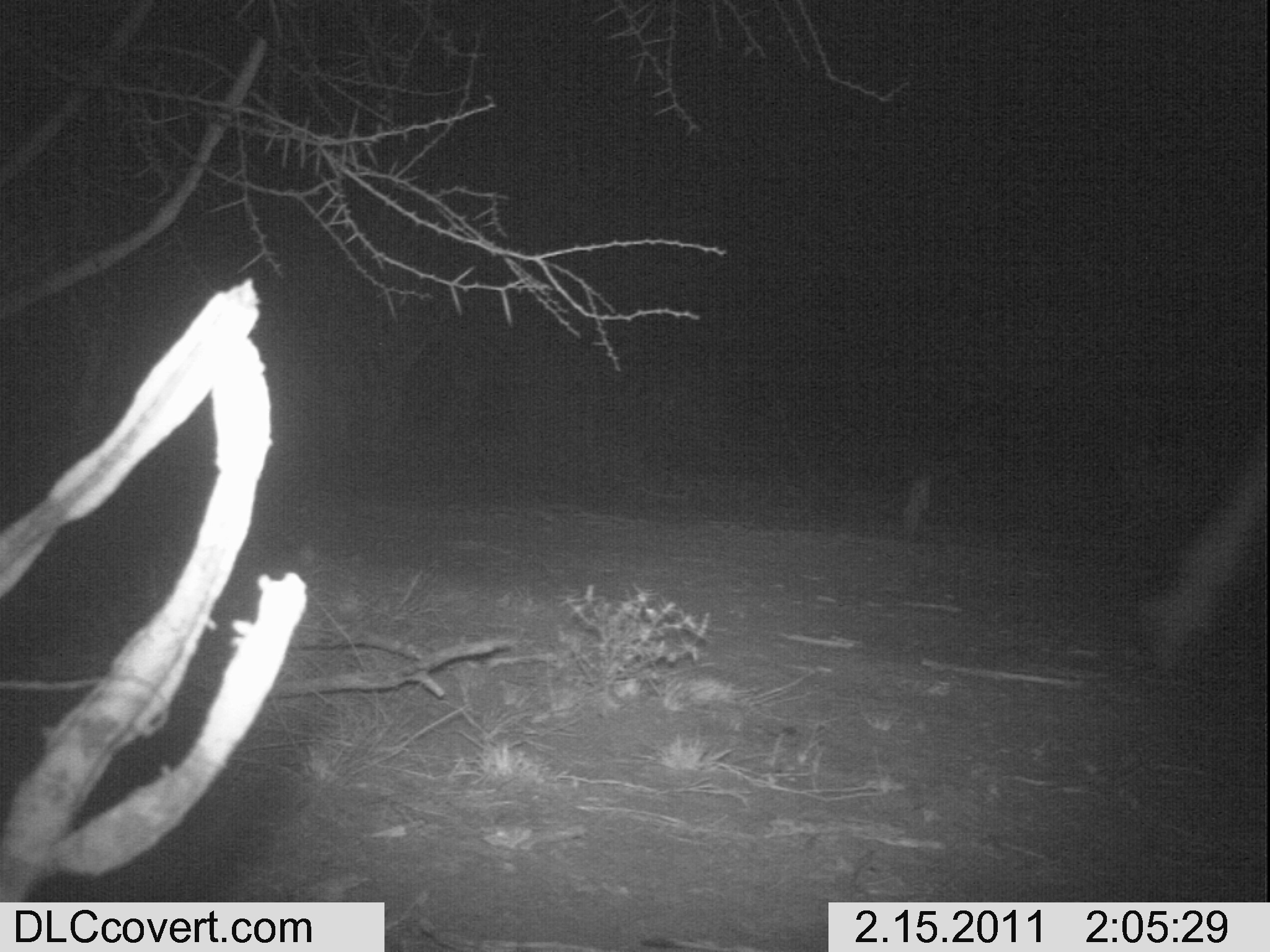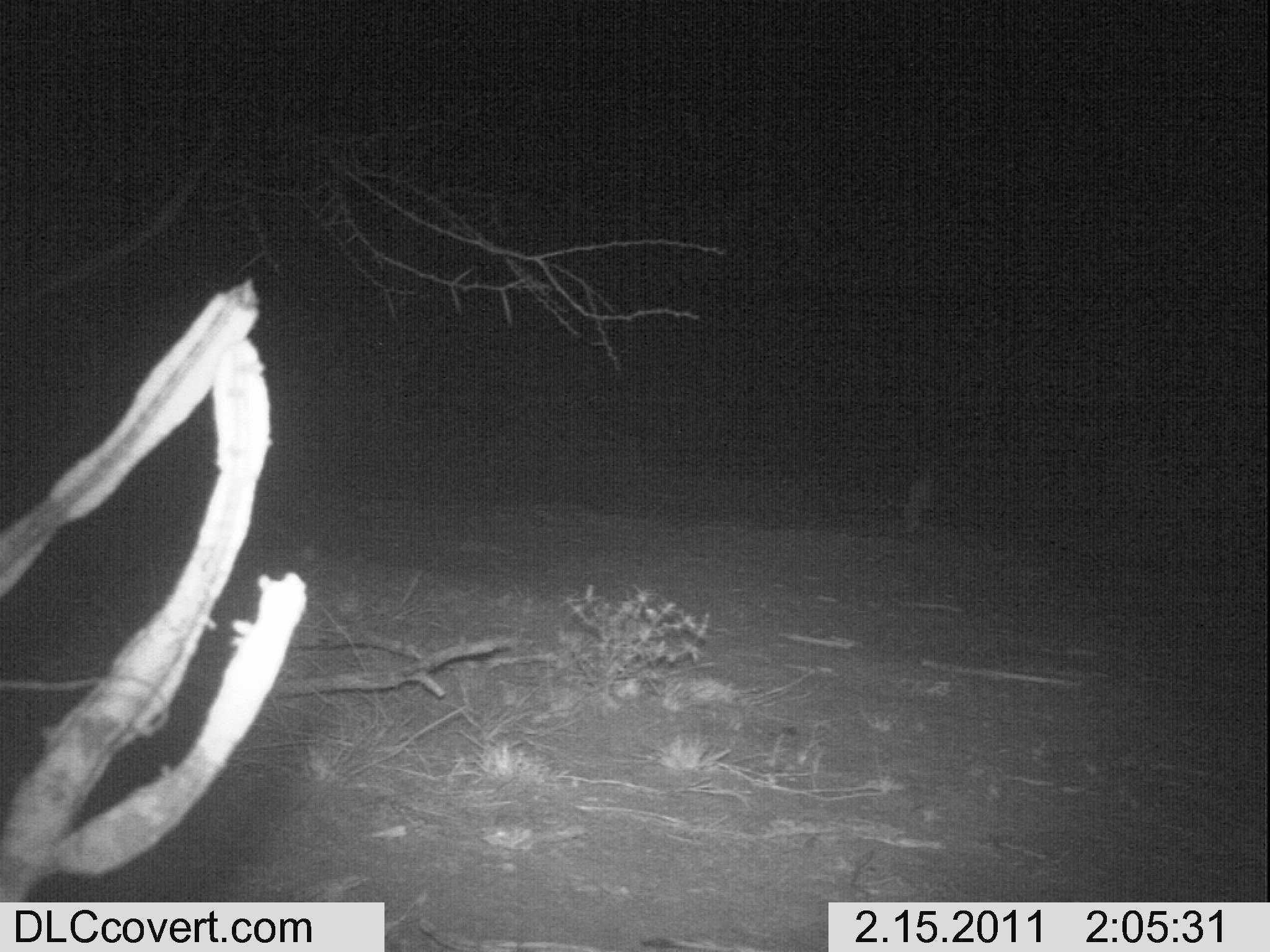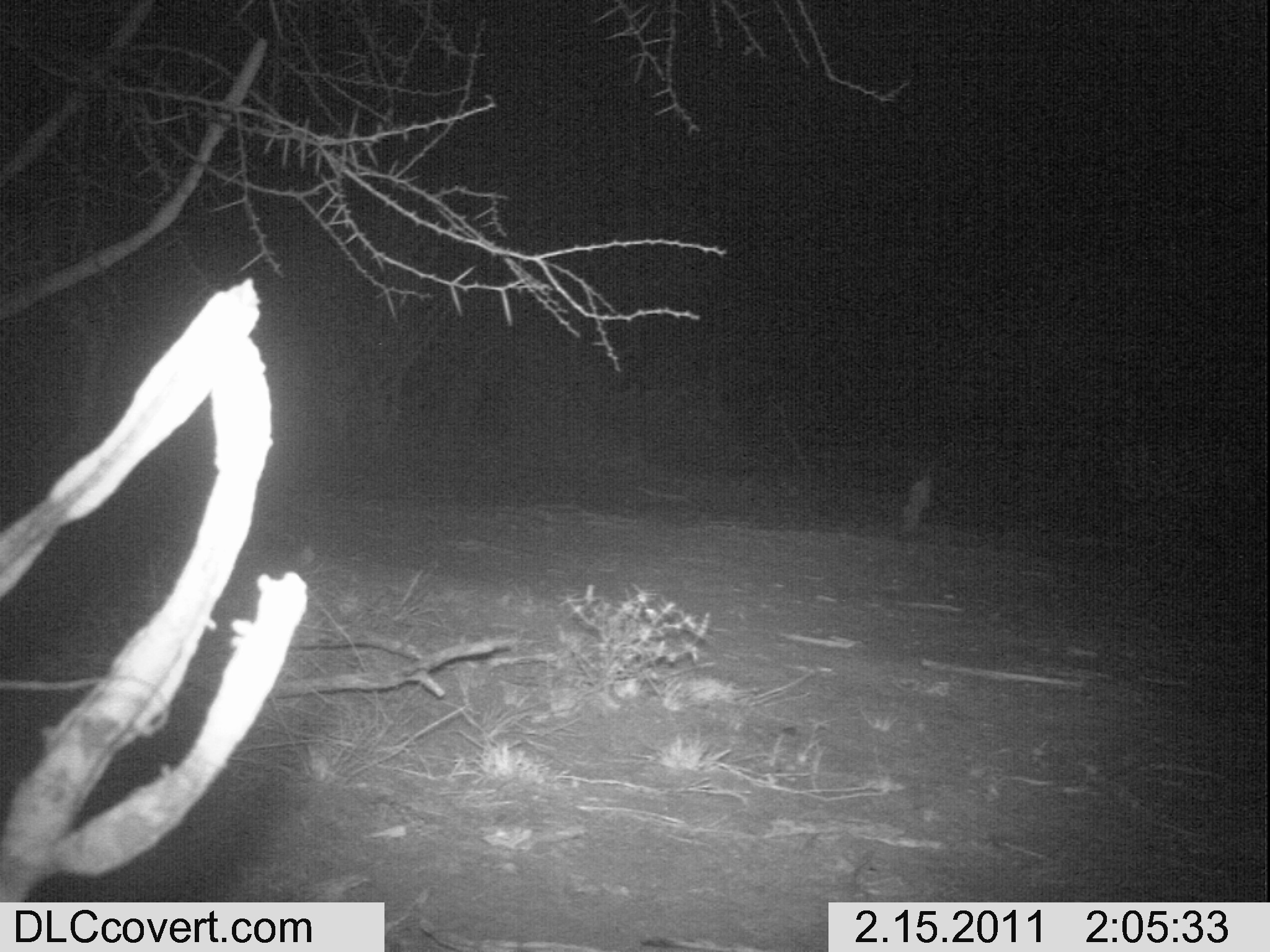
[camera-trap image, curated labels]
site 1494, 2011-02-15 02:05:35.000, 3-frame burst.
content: unidentified animal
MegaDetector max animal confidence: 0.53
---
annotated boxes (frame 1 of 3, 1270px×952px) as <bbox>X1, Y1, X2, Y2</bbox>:
unknown: <bbox>1138, 432, 1268, 675</bbox>